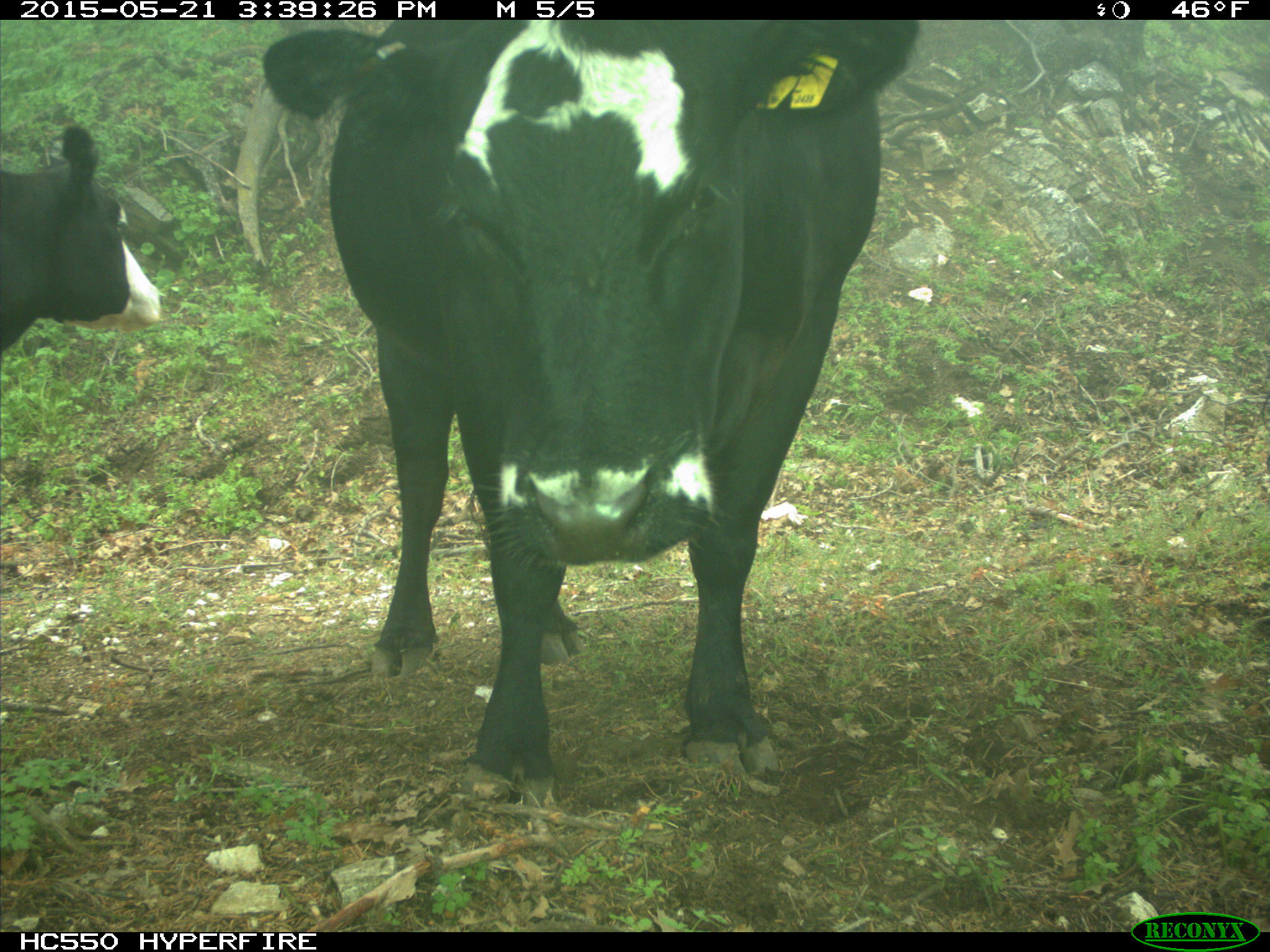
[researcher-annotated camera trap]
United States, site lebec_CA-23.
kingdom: Animalia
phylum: Chordata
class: Mammalia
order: Artiodactyla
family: Bovidae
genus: Bos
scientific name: Bos taurus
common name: domestic cow